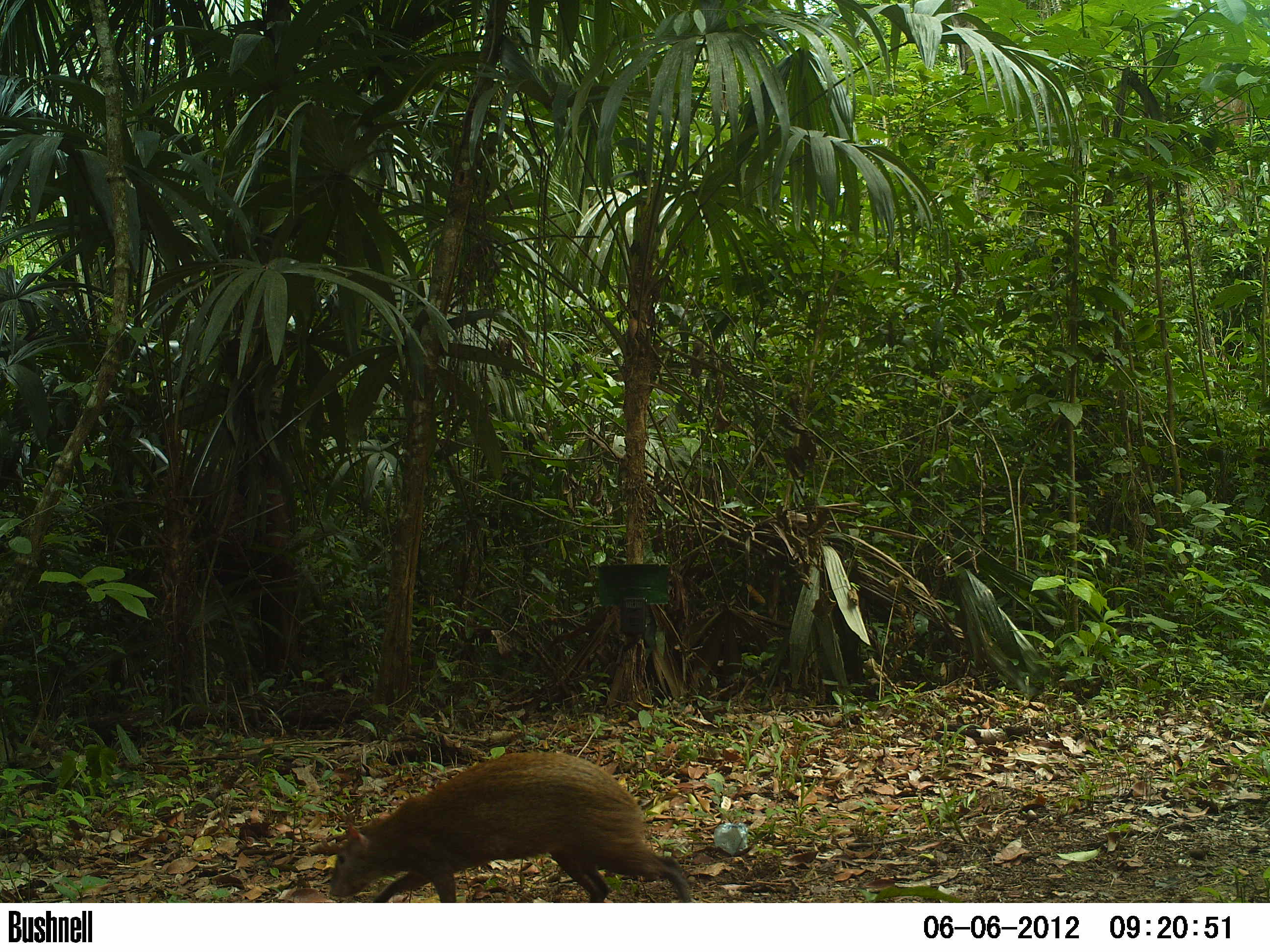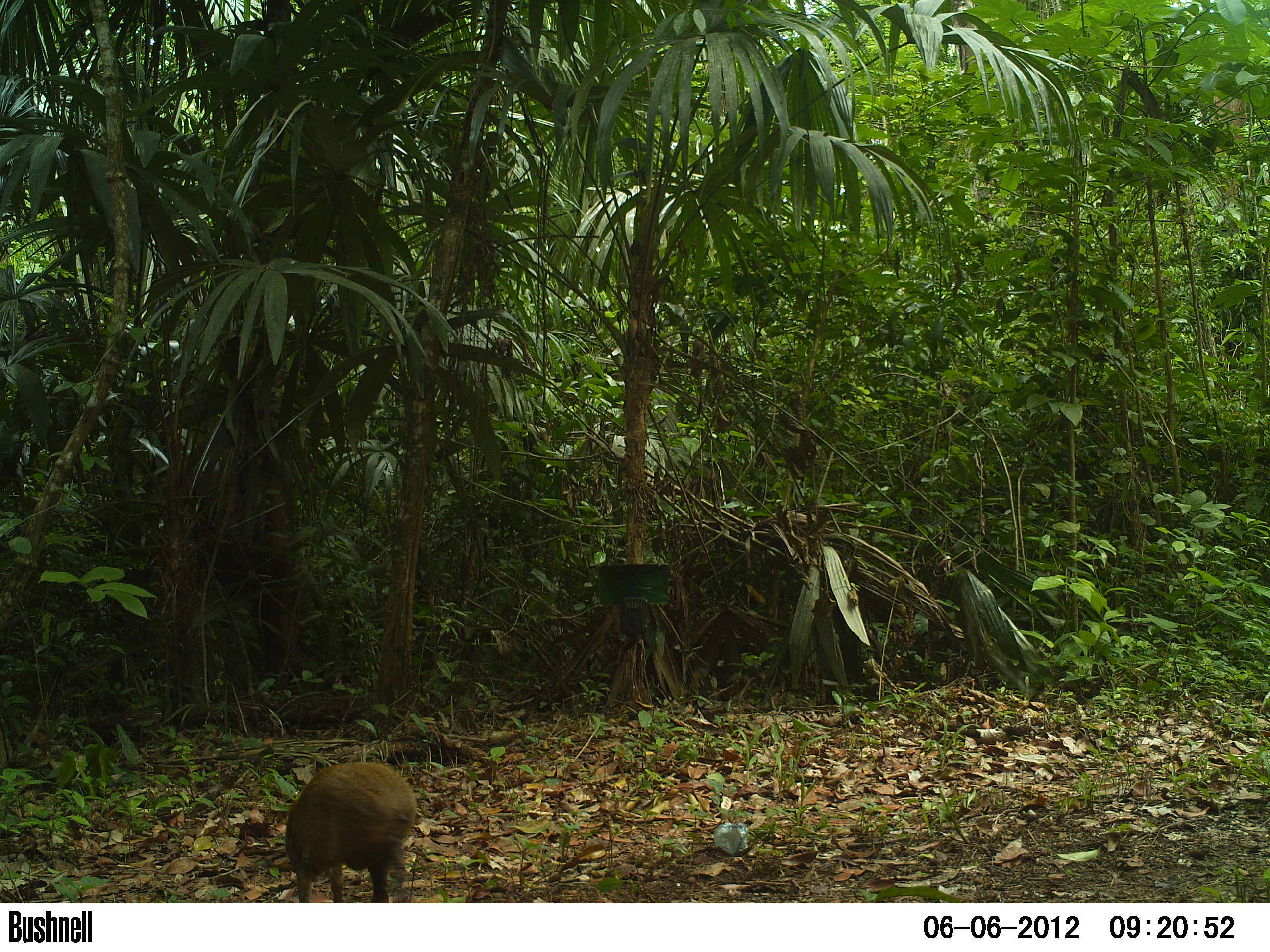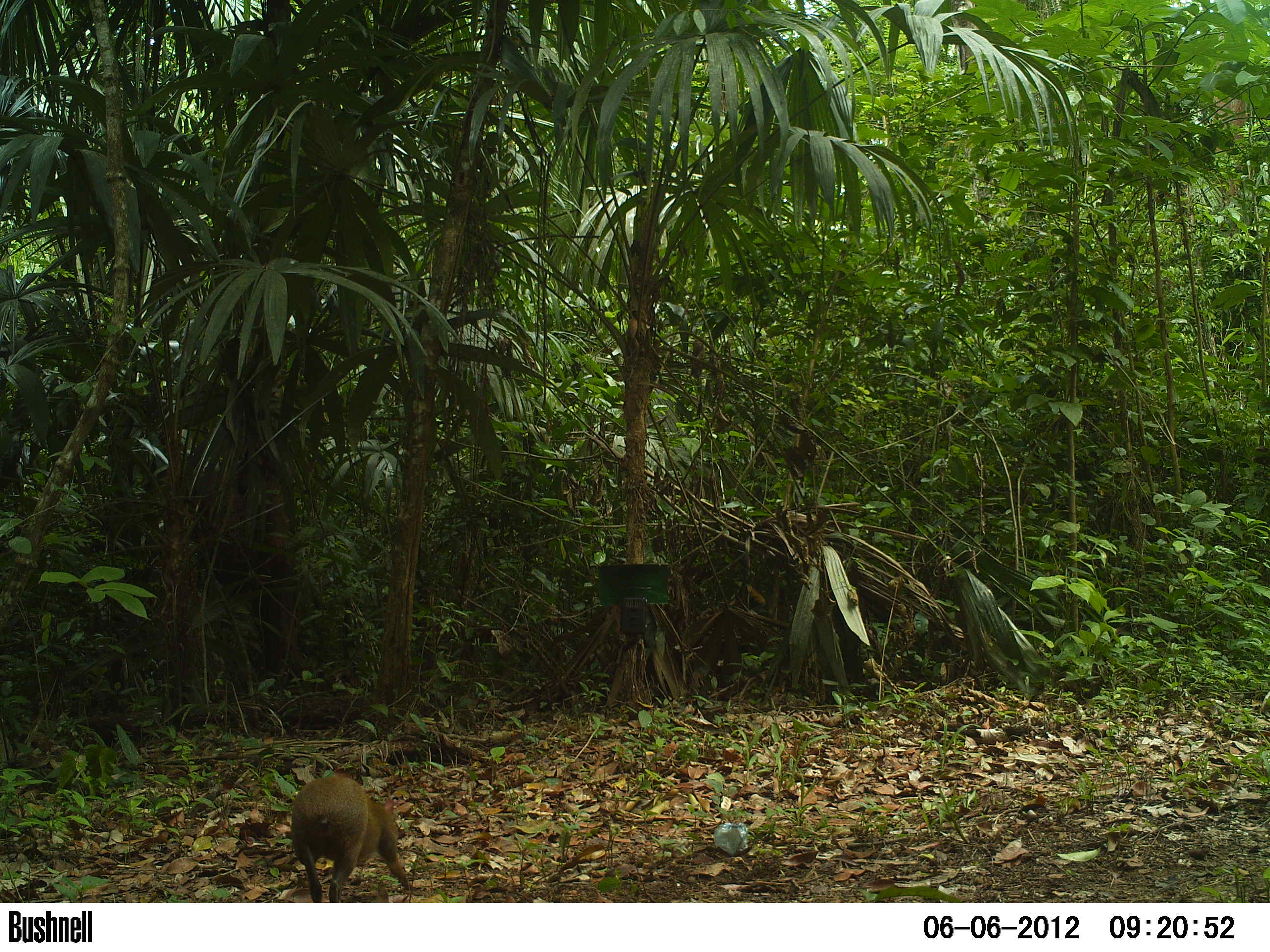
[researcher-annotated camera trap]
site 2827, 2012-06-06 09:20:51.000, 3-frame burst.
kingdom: Animalia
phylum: Chordata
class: Mammalia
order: Rodentia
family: Dasyproctidae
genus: Dasyprocta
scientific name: Dasyprocta punctata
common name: central american agouti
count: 1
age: adult